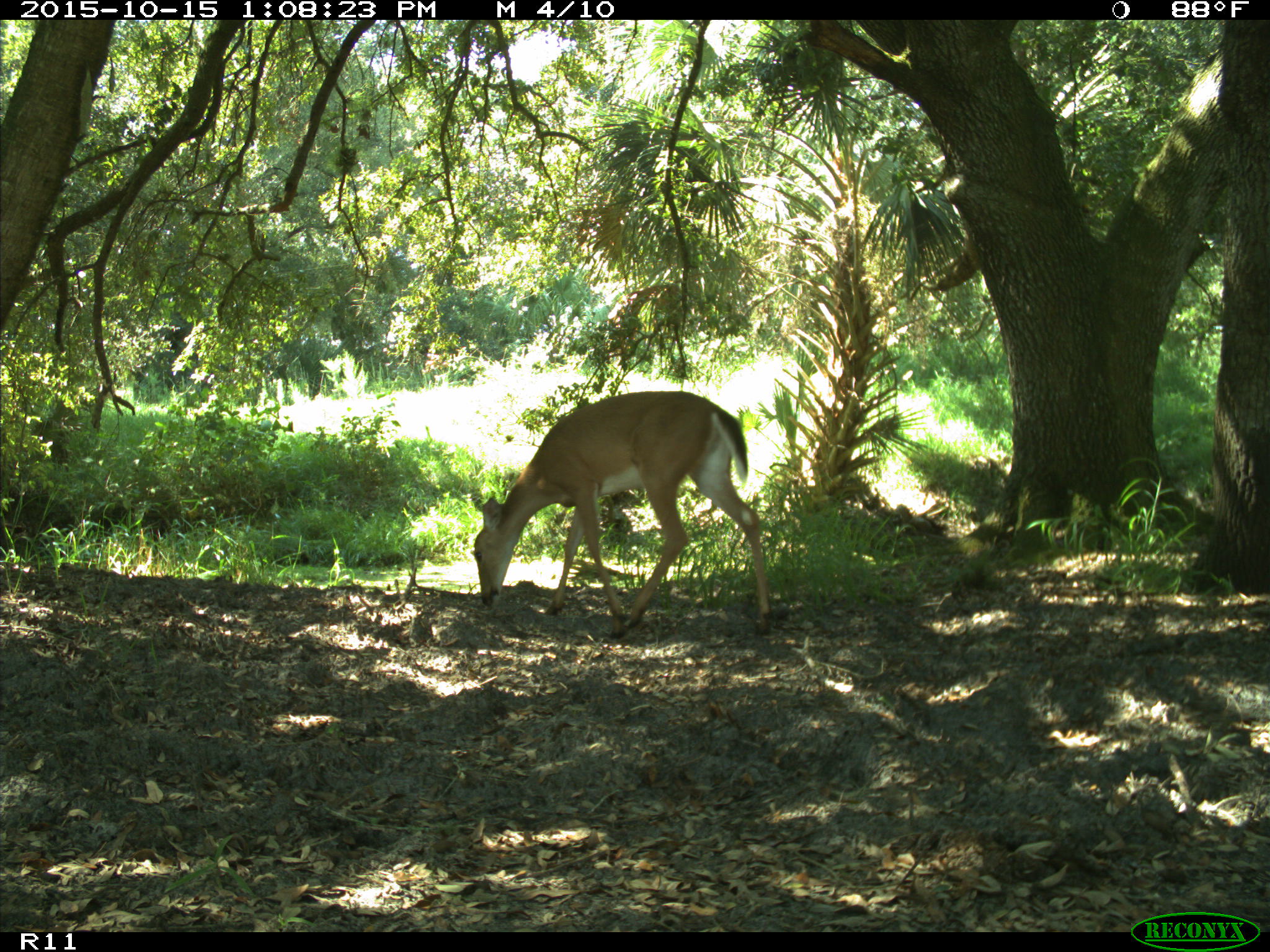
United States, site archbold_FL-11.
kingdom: Animalia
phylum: Chordata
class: Mammalia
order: Artiodactyla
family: Cervidae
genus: Odocoileus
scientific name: Odocoileus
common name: deer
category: unidentified deer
Unidentified deer (deer) (Odocoileus).